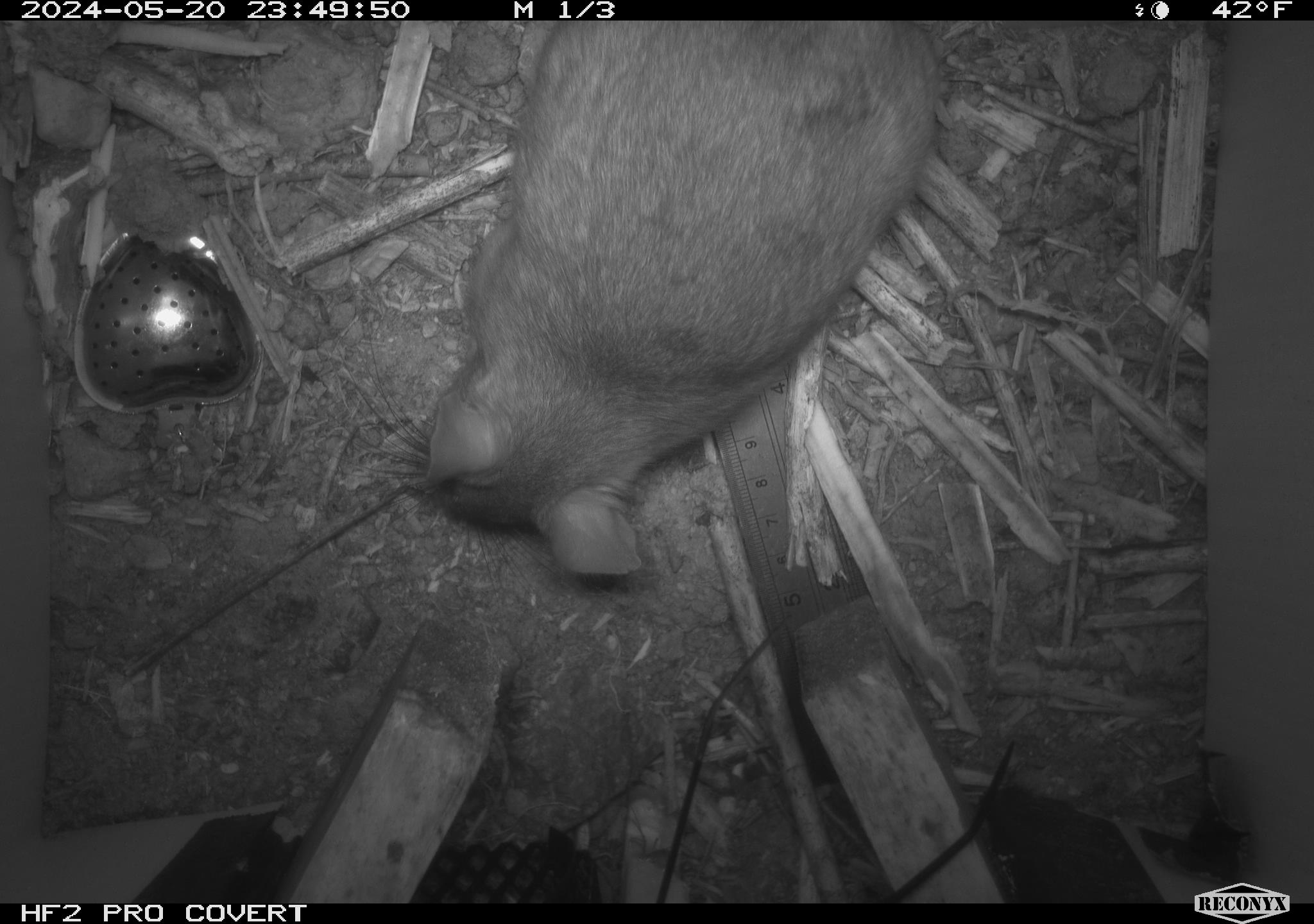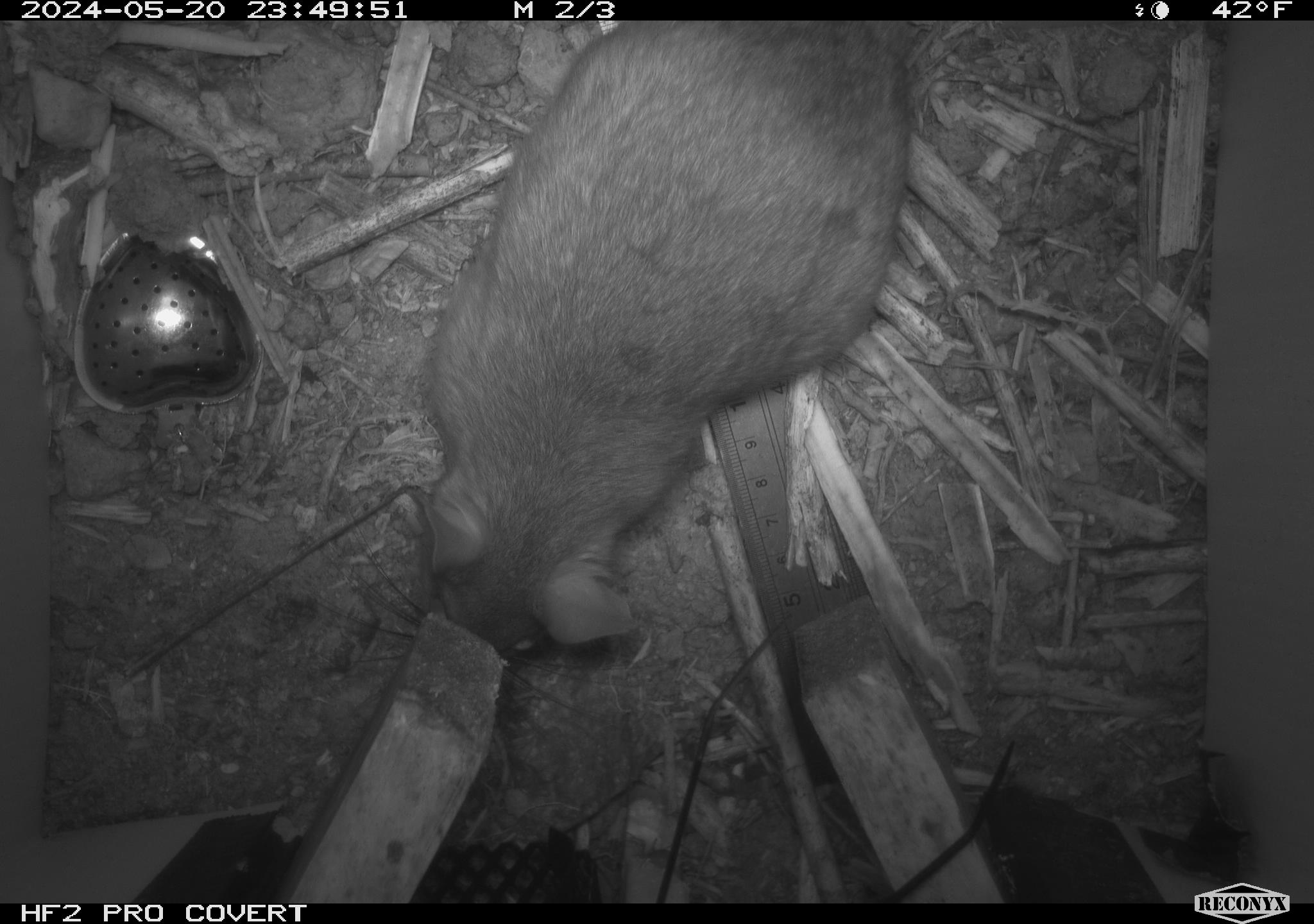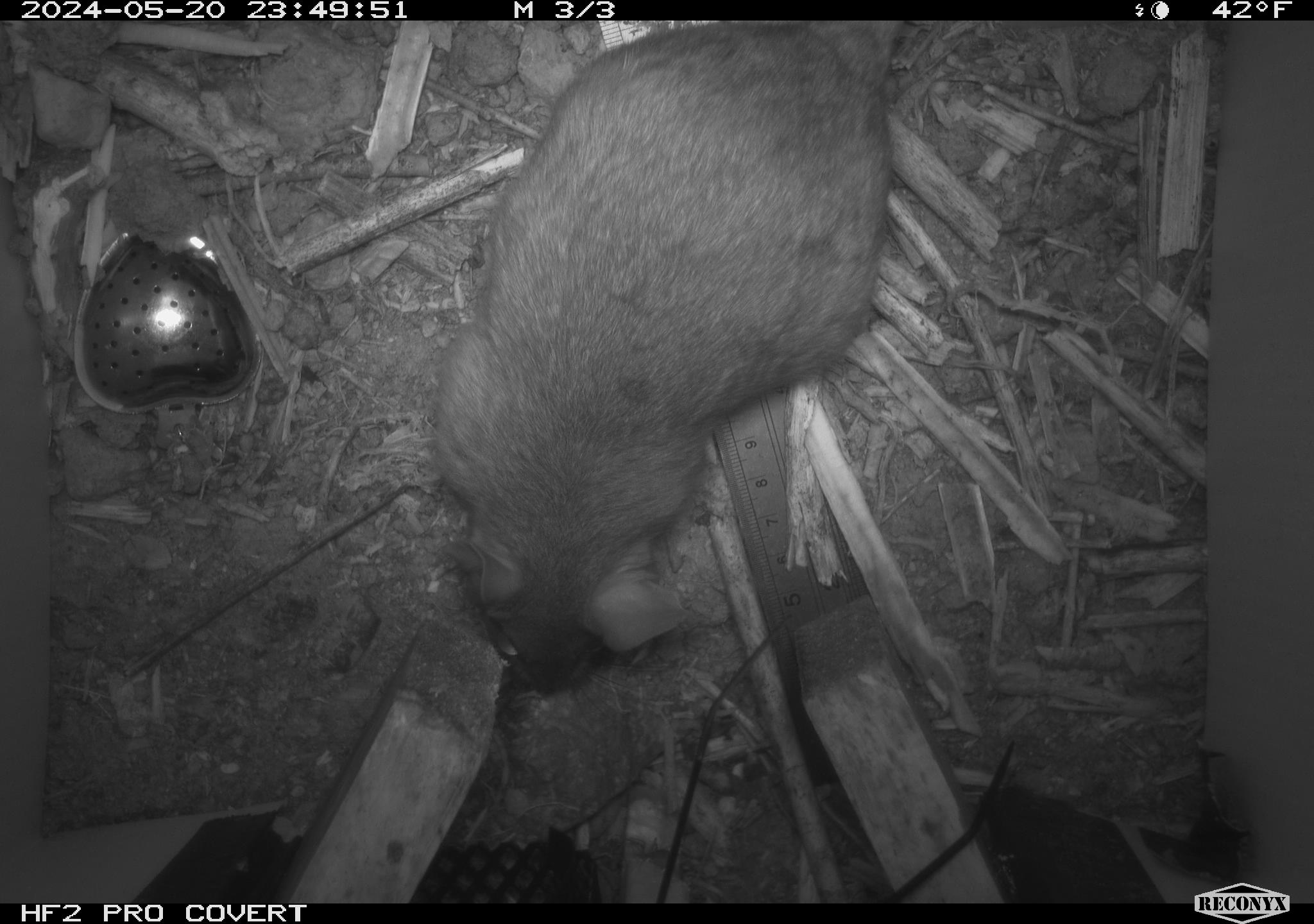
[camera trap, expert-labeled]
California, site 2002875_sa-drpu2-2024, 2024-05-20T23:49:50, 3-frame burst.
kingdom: Animalia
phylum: Chordata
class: Mammalia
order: Rodentia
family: Cricetidae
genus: Neotoma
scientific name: Neotoma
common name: pack rat or woodrat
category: neotoma species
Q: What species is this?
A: Neotoma species (pack rat or woodrat) (Neotoma).